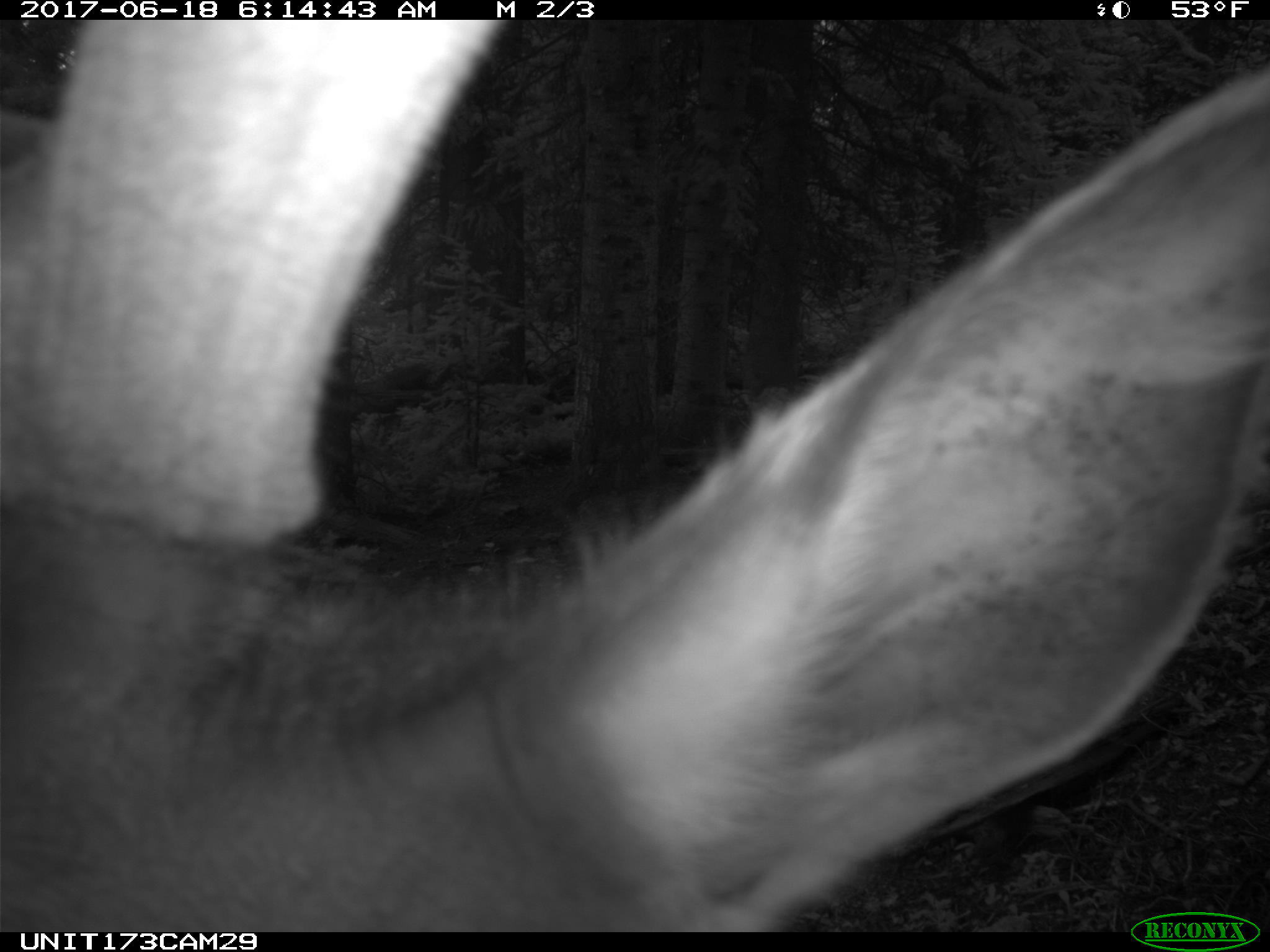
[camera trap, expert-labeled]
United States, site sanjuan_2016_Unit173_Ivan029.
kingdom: Animalia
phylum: Chordata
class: Mammalia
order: Artiodactyla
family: Cervidae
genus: Cervus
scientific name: Cervus elaphus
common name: red deer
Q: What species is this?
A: Cervus elaphus (red deer).